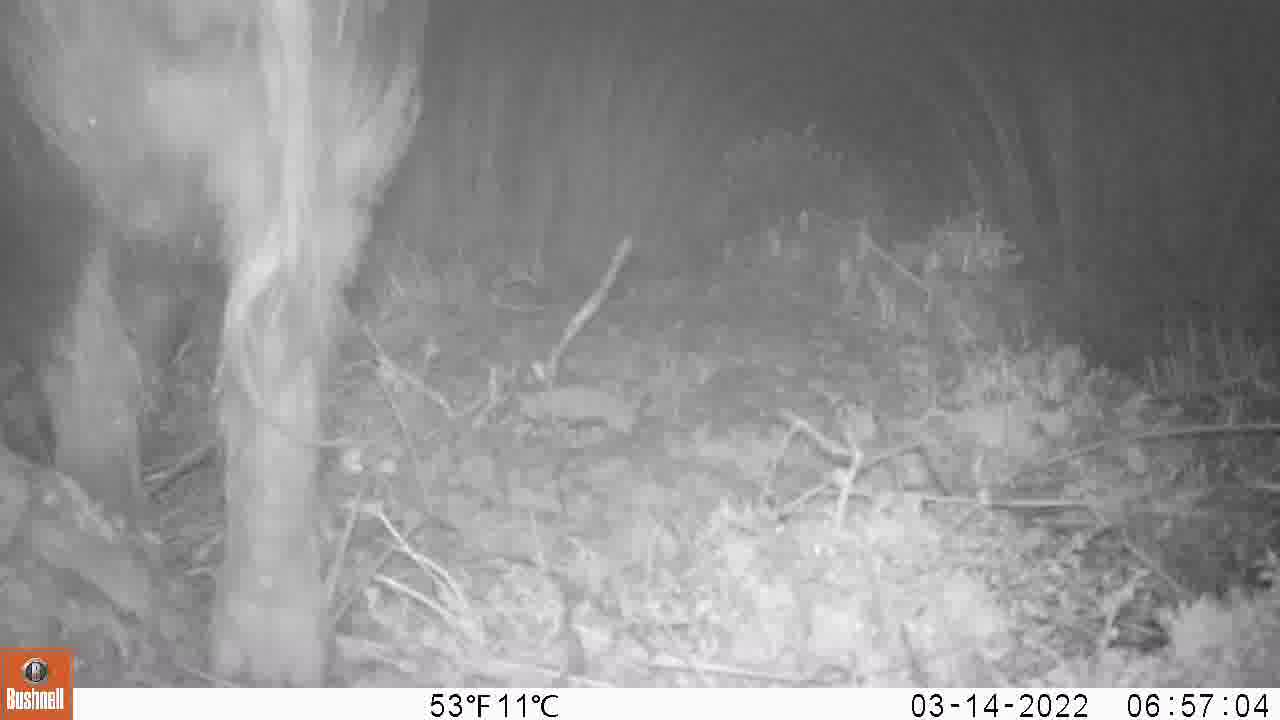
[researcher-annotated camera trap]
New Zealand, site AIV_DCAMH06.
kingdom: Animalia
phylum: Chordata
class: Mammalia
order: Artiodactyla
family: Suidae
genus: Sus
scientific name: Sus scrofa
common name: pig